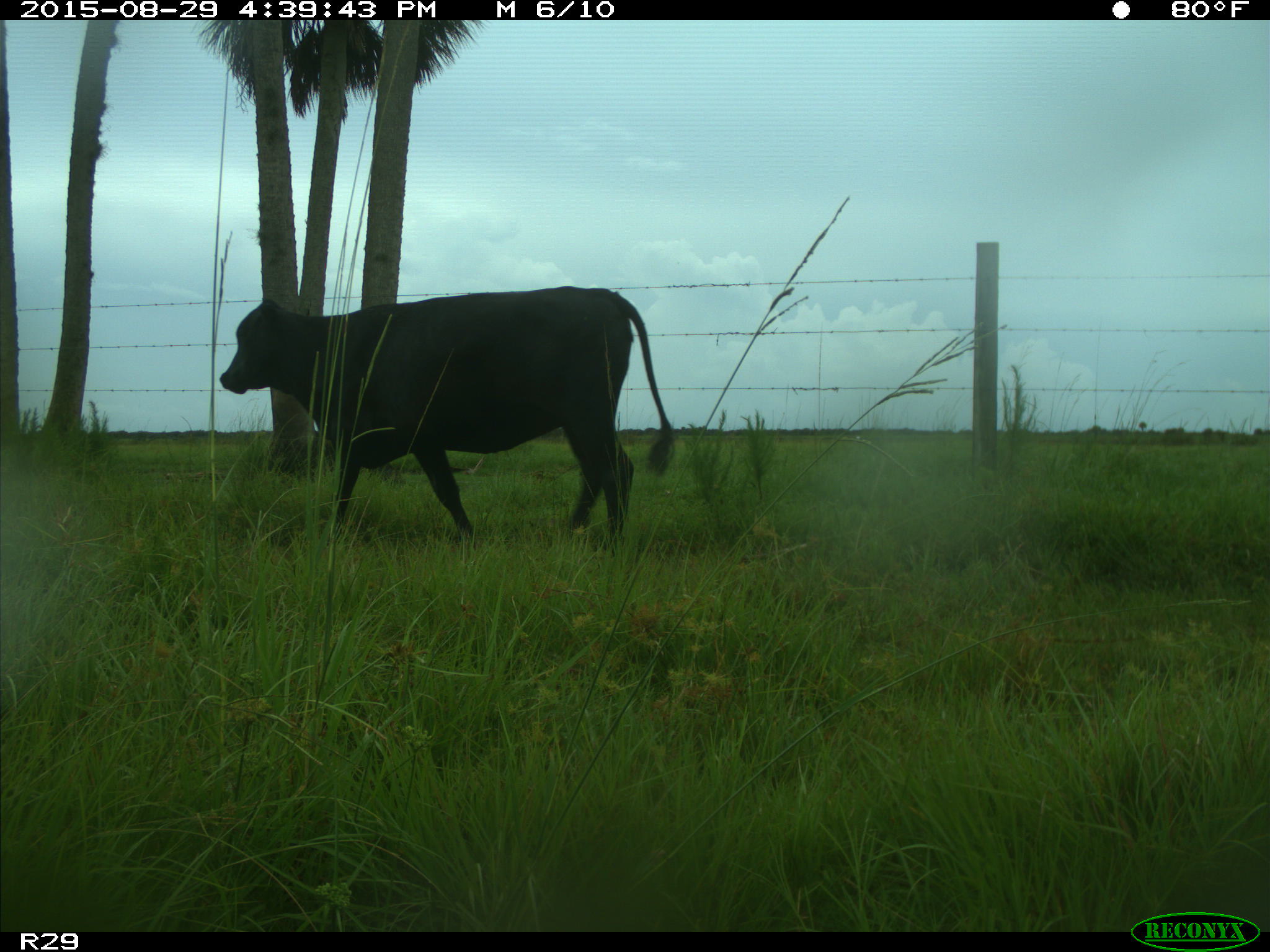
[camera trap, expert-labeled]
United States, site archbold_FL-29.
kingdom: Animalia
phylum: Chordata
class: Mammalia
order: Artiodactyla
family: Bovidae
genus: Bos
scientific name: Bos taurus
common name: domestic cow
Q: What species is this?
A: Bos taurus (domestic cow).